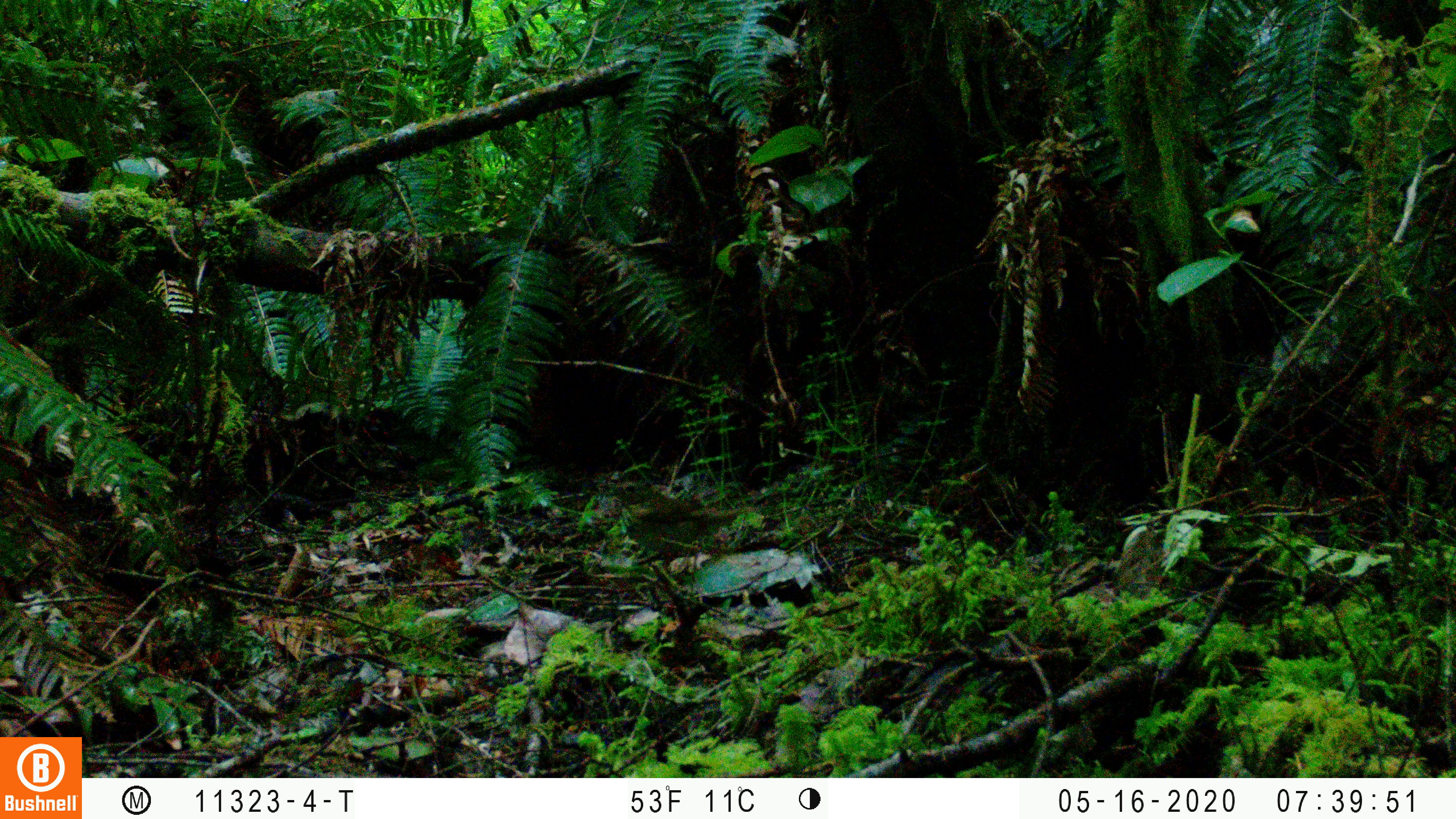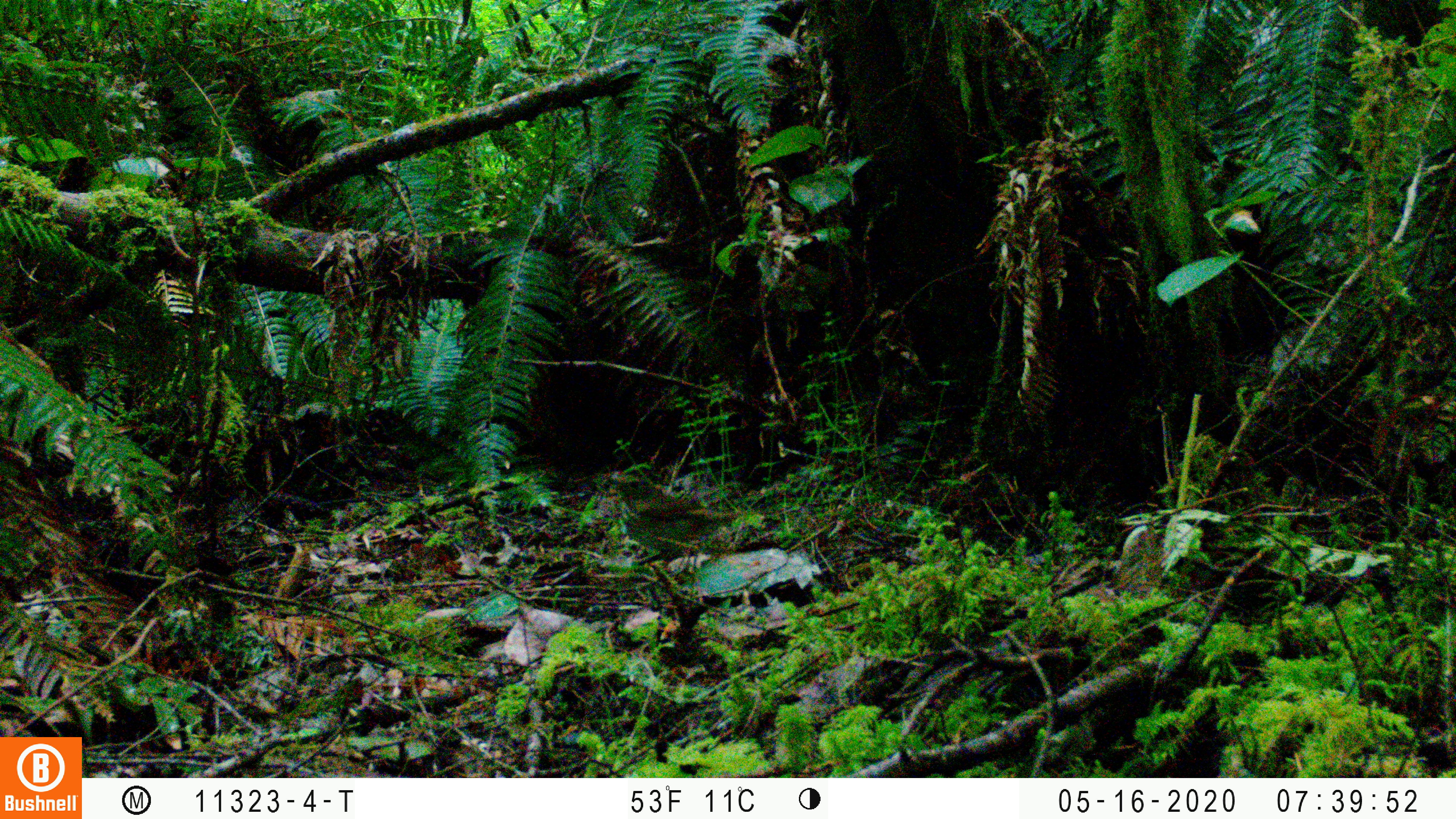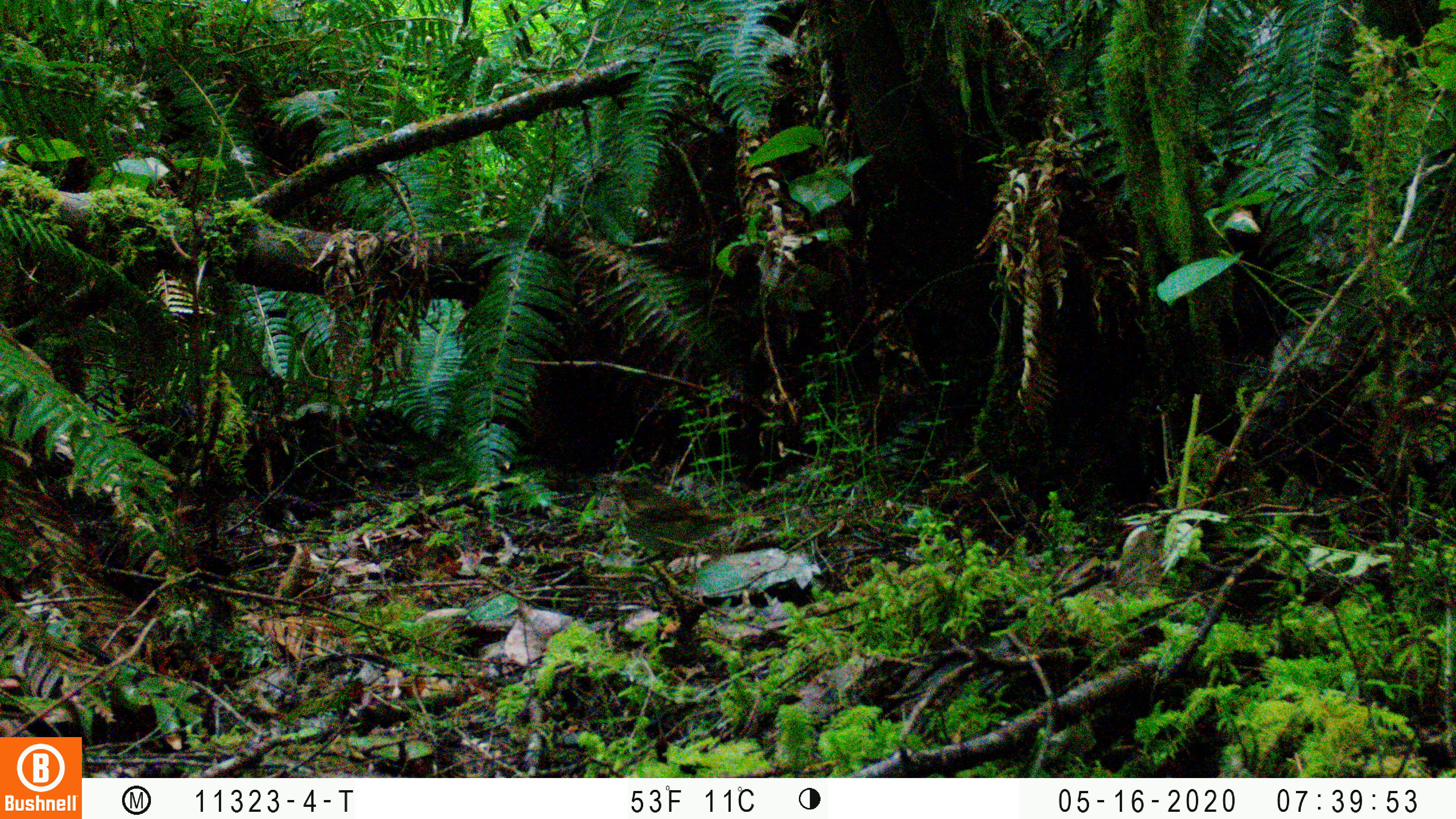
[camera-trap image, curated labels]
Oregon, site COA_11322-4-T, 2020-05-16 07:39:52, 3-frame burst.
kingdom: Animalia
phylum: Chordata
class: Aves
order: Passeriformes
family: Turdidae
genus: Catharus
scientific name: Catharus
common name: brown thrushes and nightingale-thrushes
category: catharus species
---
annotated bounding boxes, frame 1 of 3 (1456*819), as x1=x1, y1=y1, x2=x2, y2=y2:
catharus species: x1=604, y1=478, x2=761, y2=563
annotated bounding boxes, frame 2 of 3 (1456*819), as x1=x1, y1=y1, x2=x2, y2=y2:
catharus species: x1=602, y1=467, x2=746, y2=573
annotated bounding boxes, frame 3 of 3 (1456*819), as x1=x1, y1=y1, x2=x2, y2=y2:
catharus species: x1=605, y1=470, x2=772, y2=577